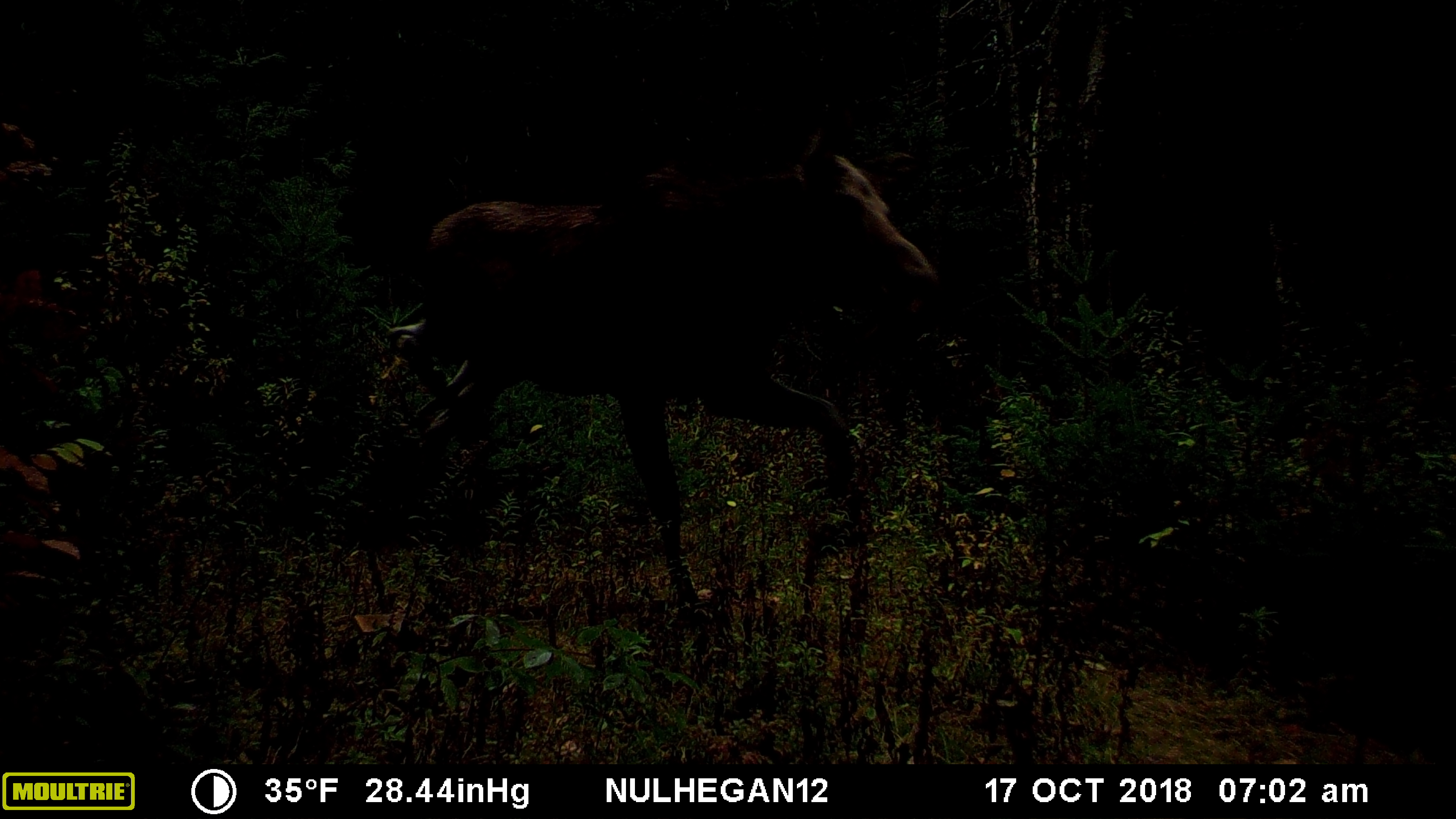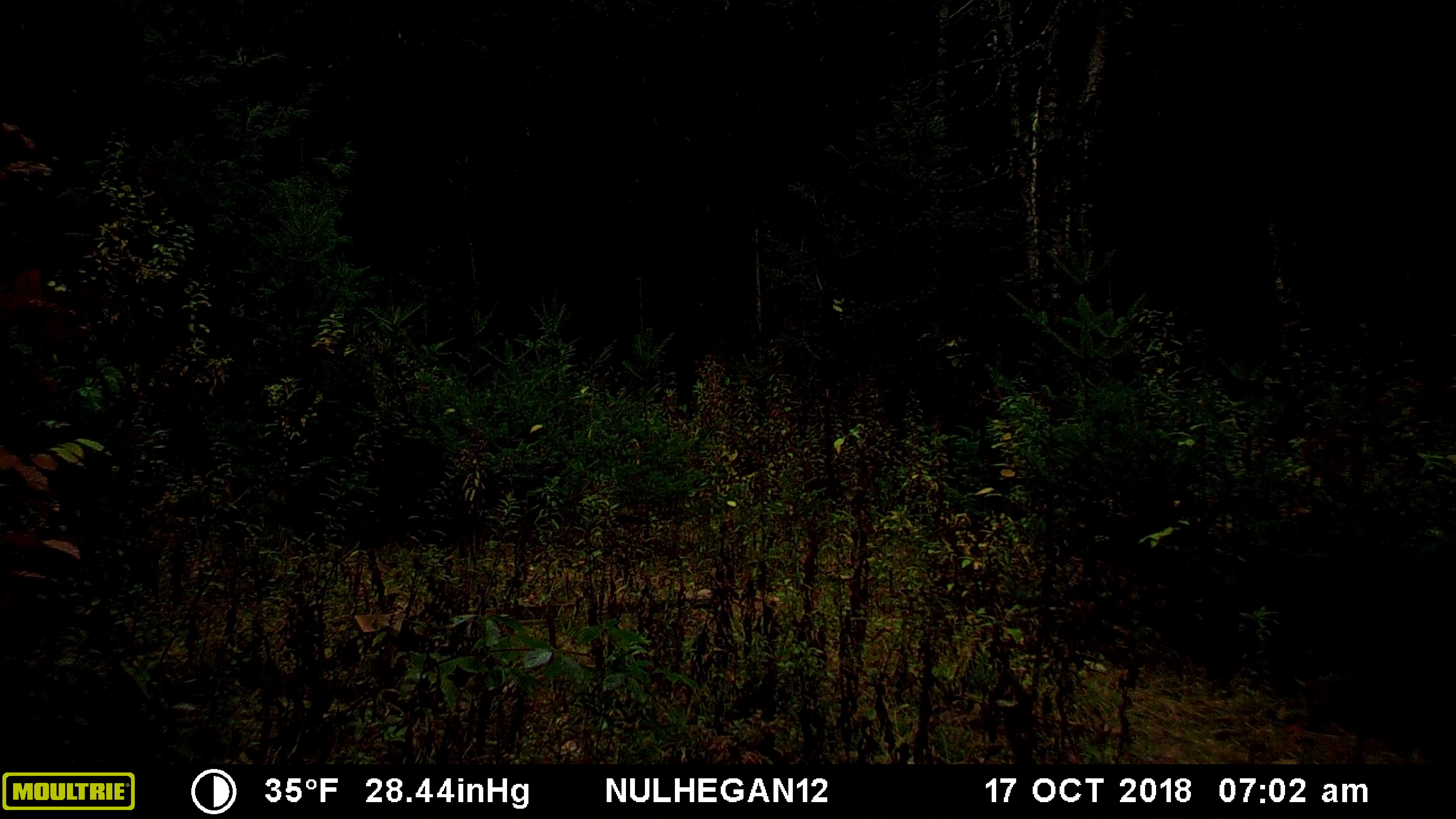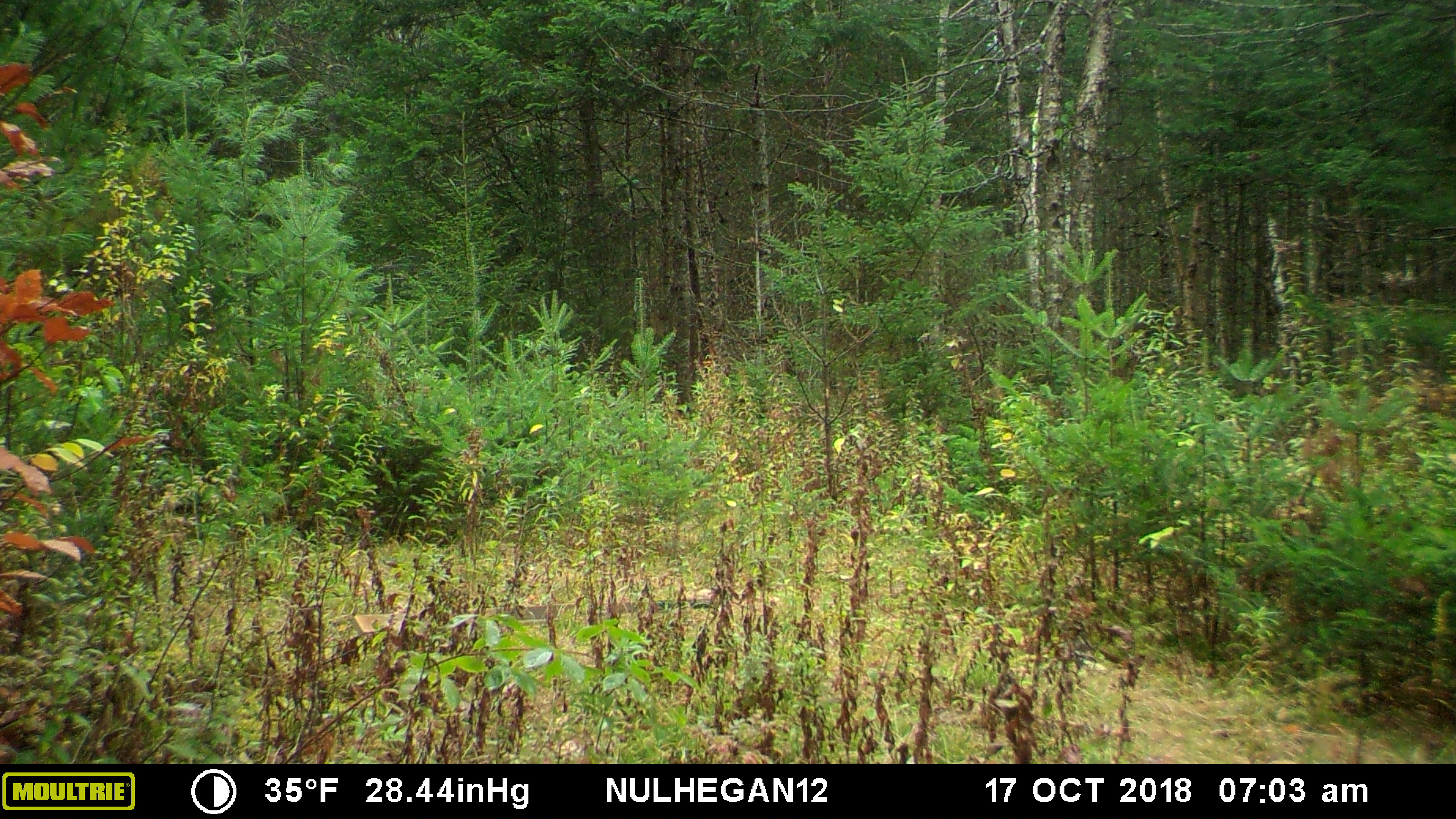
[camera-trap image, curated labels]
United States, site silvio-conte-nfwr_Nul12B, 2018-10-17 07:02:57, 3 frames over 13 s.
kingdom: Animalia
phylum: Chordata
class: Mammalia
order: Artiodactyla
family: Cervidae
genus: Alces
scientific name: Alces alces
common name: moose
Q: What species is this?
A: Moose (Alces alces).